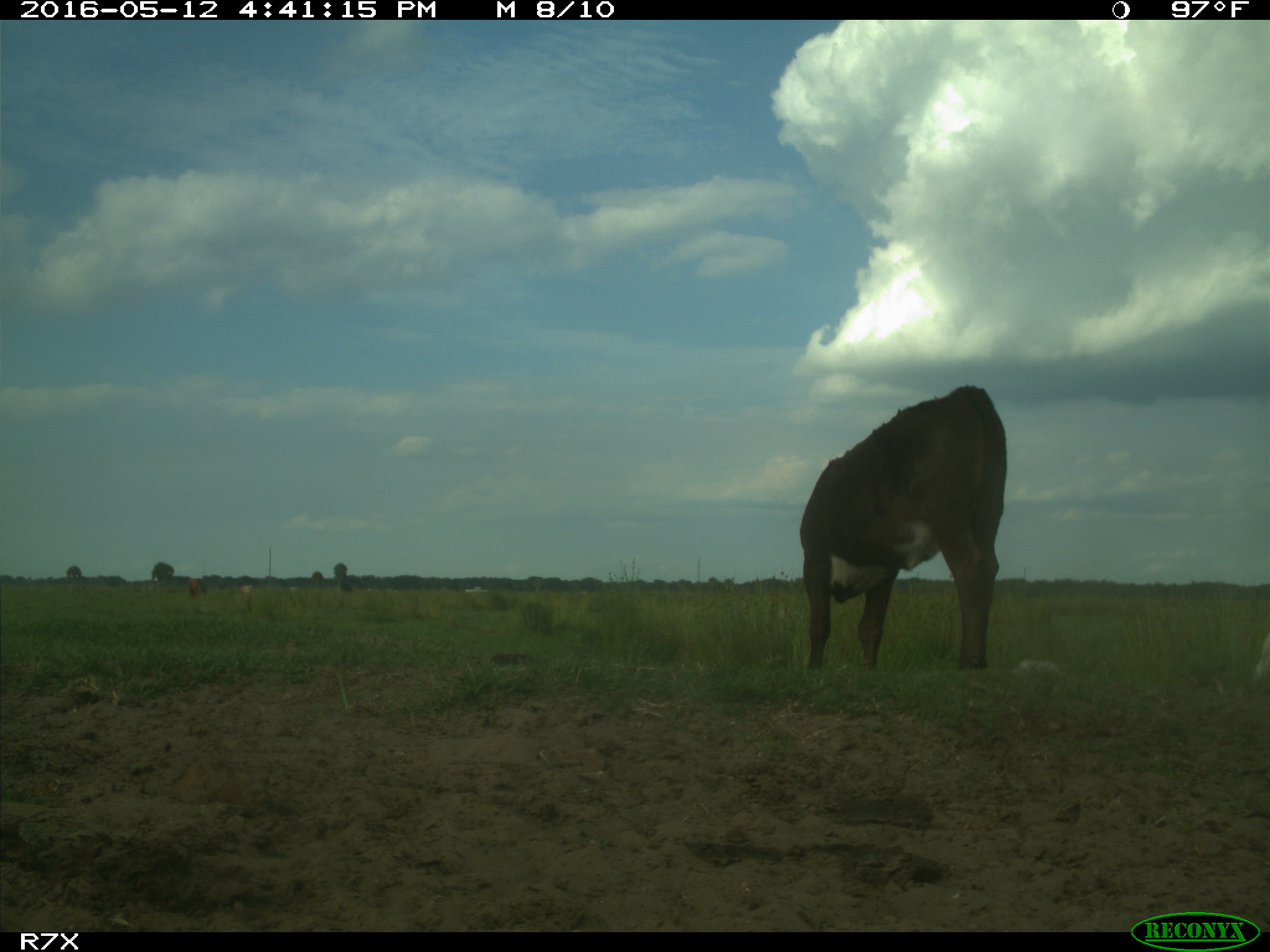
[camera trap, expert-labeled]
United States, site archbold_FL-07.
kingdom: Animalia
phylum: Chordata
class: Mammalia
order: Artiodactyla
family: Bovidae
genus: Bos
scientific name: Bos taurus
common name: domestic cow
Bos taurus (domestic cow).